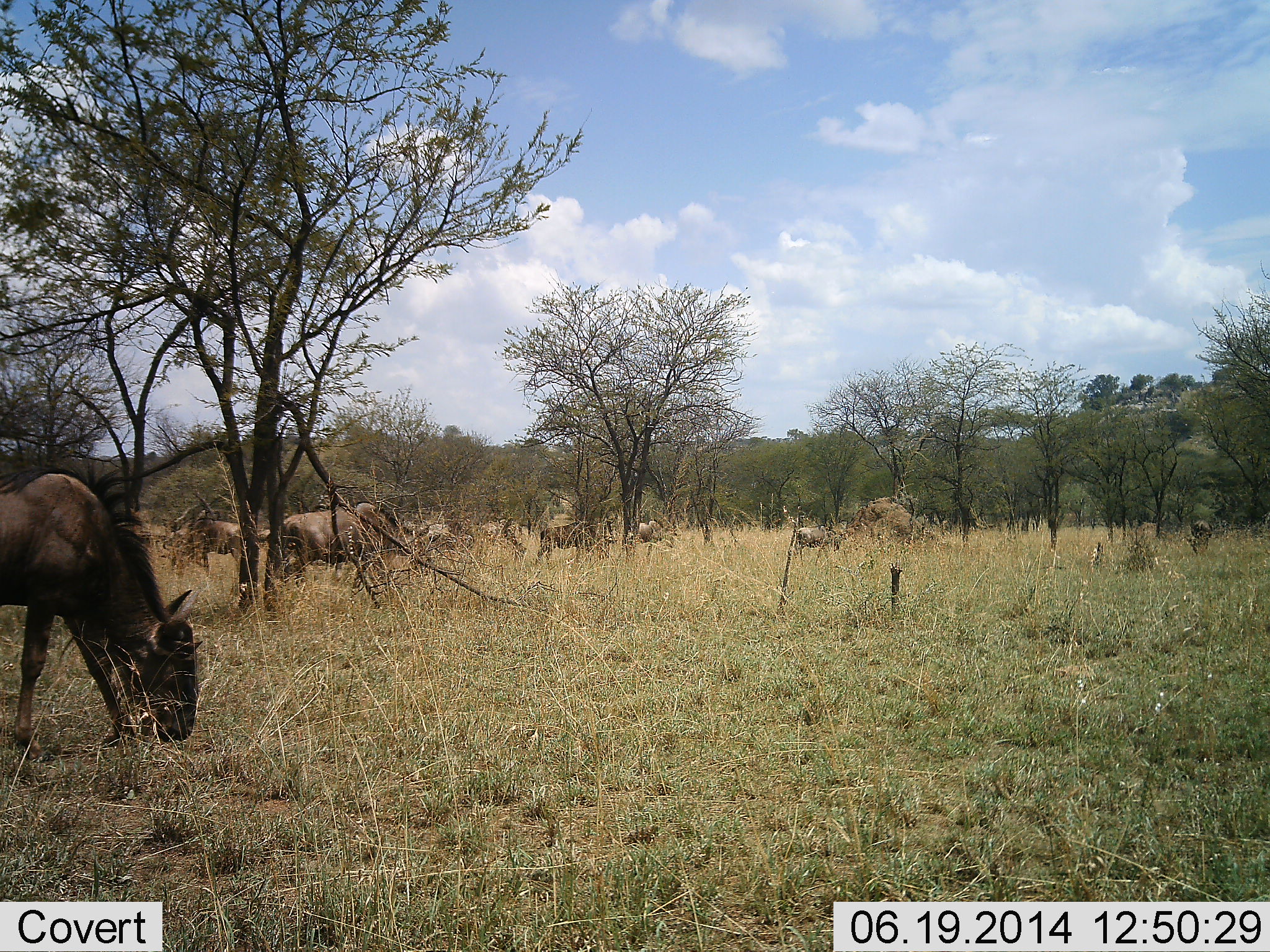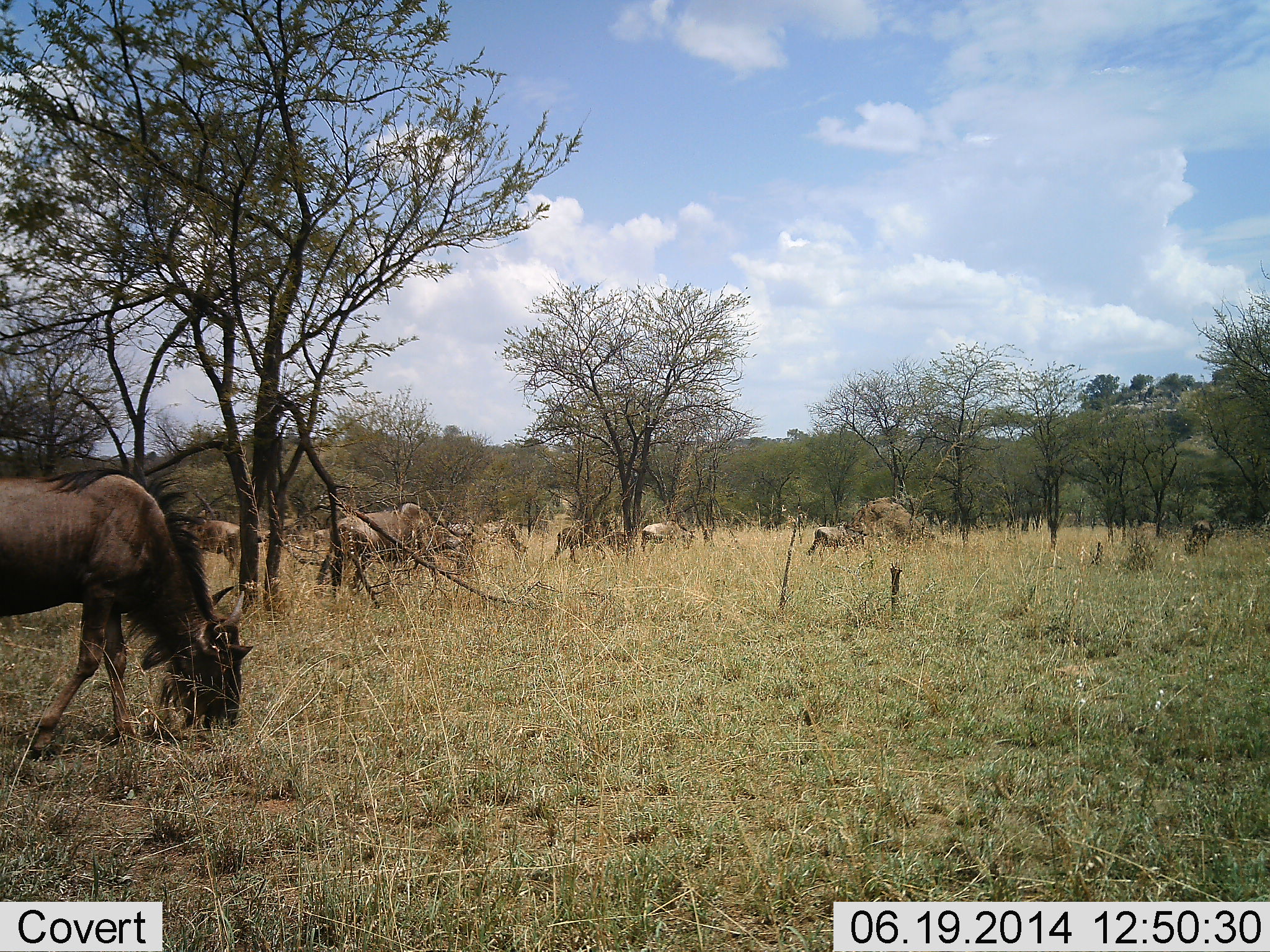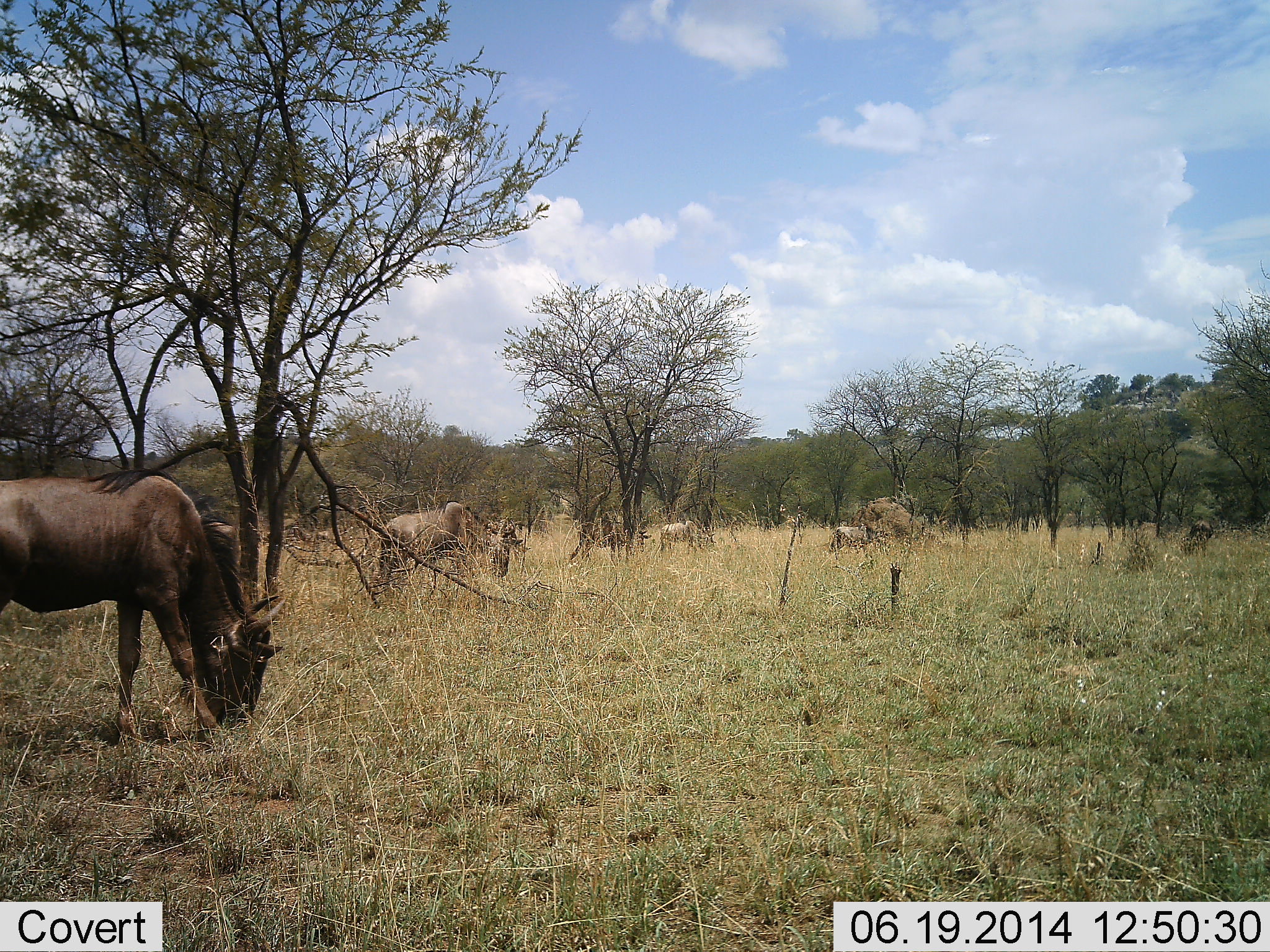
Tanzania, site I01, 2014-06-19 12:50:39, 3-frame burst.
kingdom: Animalia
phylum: Chordata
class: Mammalia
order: Artiodactyla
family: Bovidae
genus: Connochaetes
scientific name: Connochaetes taurinus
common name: blue wildebeest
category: wildebeest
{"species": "wildebeest (blue wildebeest) (Connochaetes taurinus)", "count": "8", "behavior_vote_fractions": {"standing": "10%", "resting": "0%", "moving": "80%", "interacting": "0%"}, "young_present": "0%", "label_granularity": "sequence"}